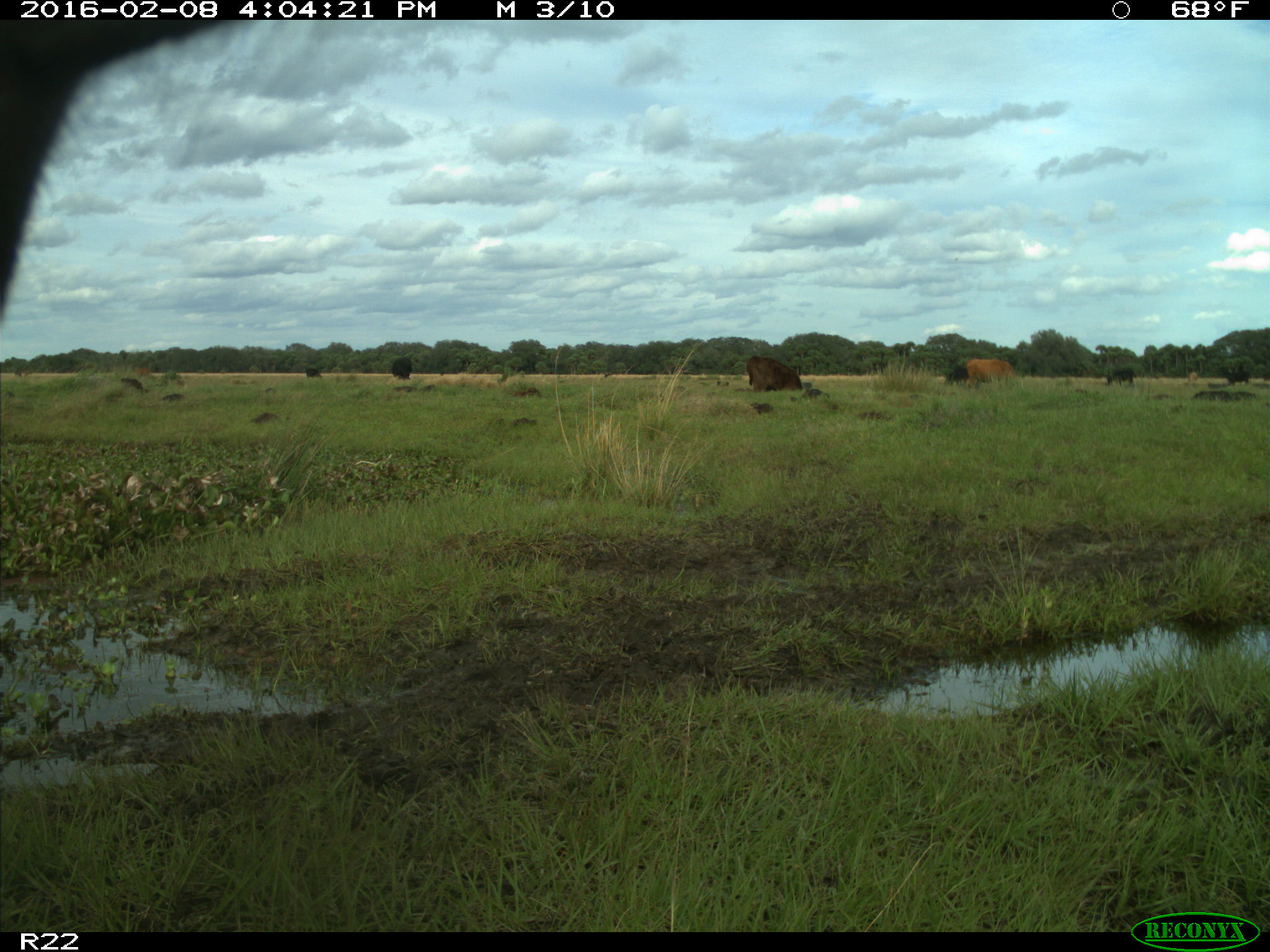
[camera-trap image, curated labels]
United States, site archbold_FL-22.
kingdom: Animalia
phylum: Chordata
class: Mammalia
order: Artiodactyla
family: Bovidae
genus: Bos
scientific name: Bos taurus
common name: domestic cow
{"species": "Bos taurus (domestic cow)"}